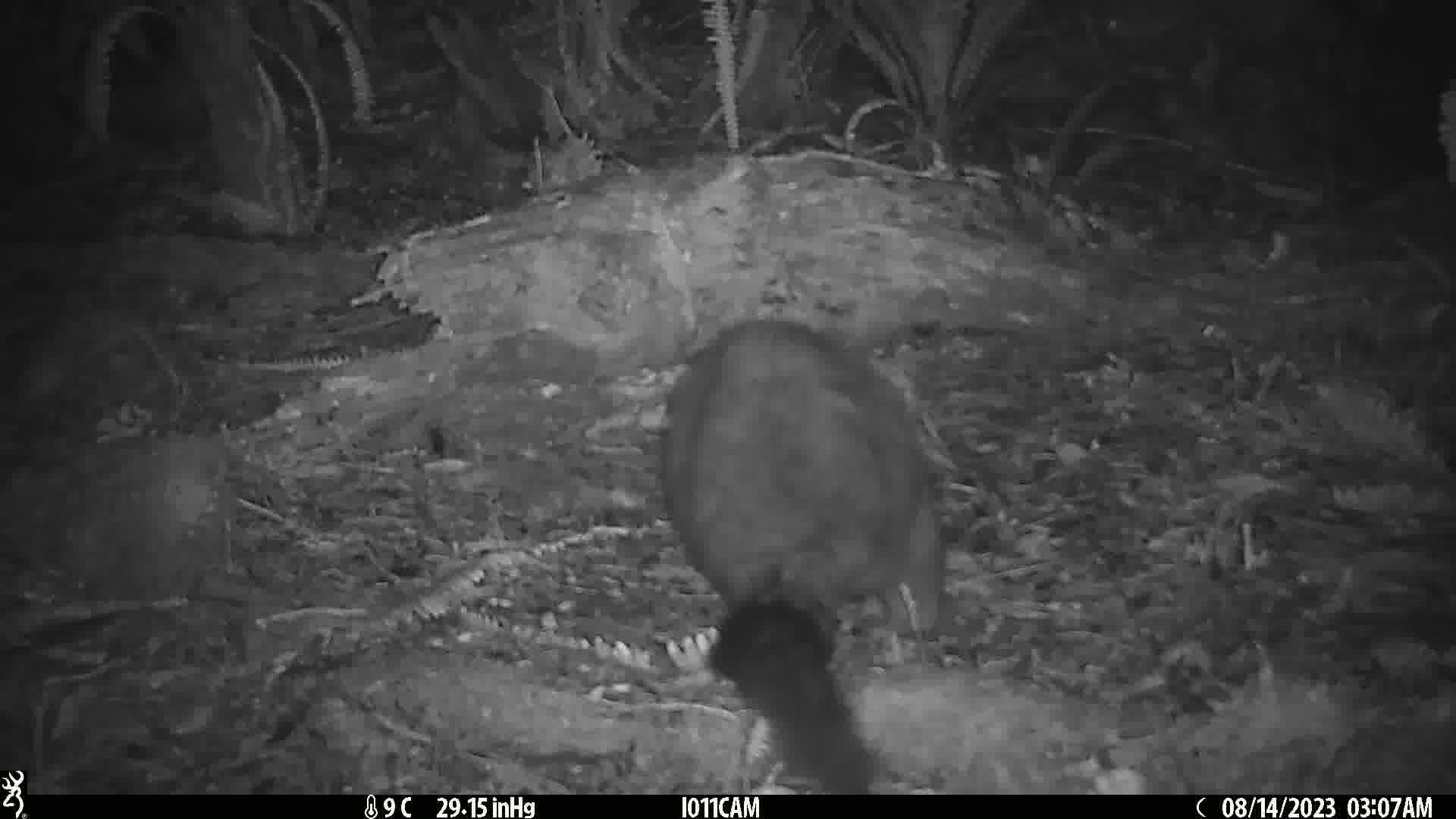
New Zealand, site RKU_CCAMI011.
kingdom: Animalia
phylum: Chordata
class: Mammalia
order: Diprotodontia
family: Phalangeridae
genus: Trichosurus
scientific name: Trichosurus vulpecula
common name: common brushtail possum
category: possum